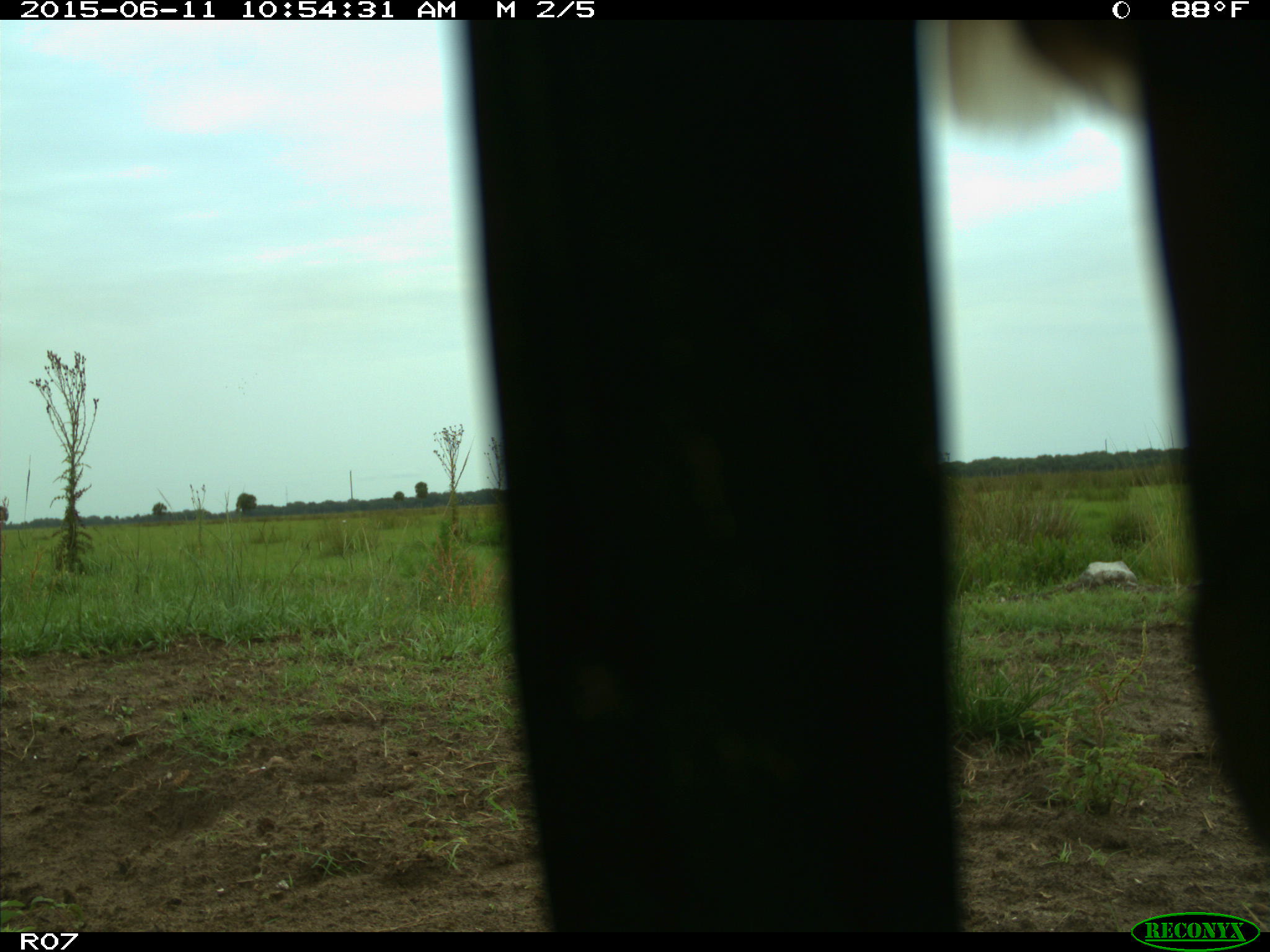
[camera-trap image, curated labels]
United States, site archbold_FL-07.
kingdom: Animalia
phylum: Chordata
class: Mammalia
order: Artiodactyla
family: Bovidae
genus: Bos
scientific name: Bos taurus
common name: domestic cow